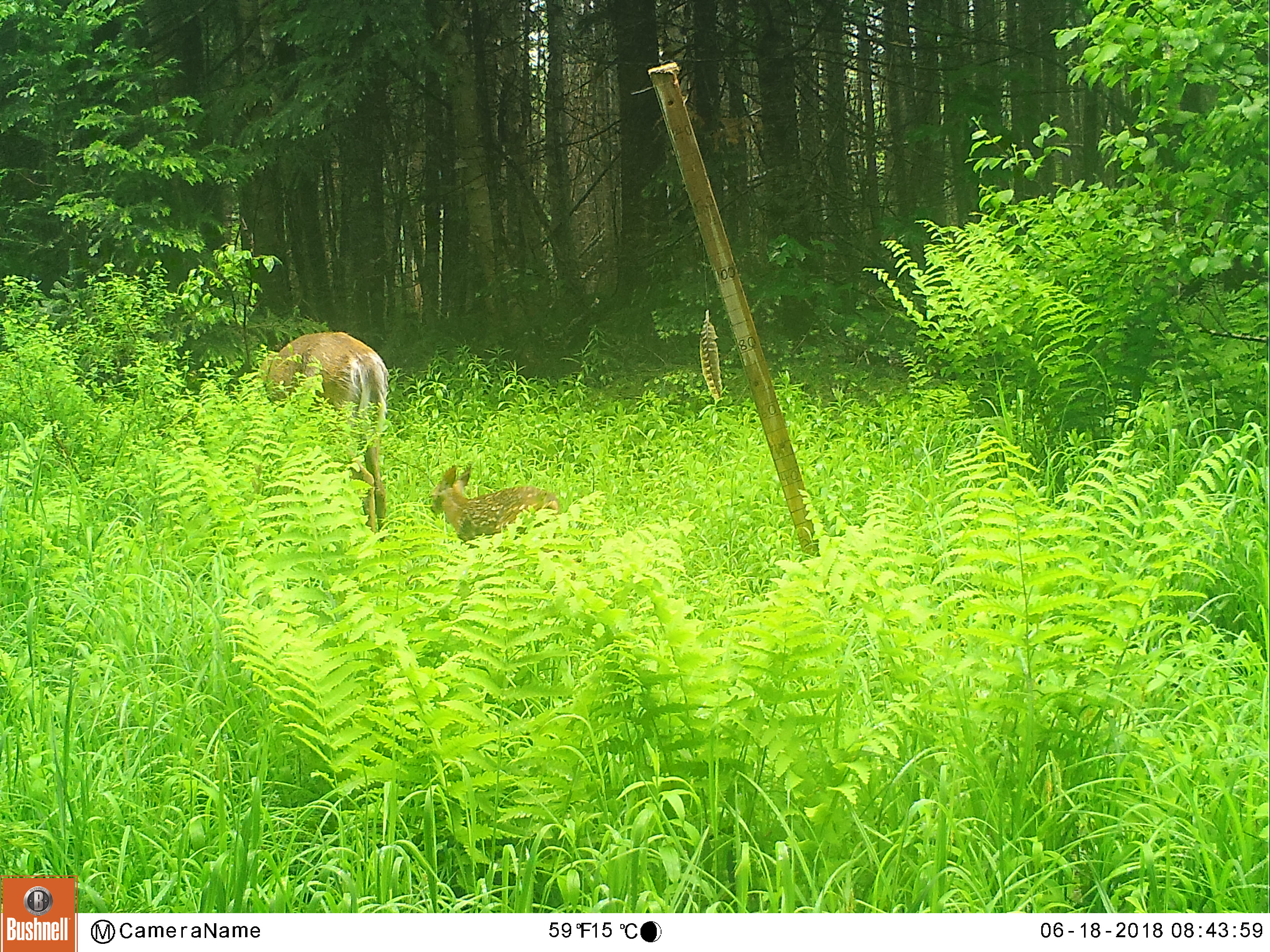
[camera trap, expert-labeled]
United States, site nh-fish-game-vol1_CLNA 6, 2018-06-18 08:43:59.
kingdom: Animalia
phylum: Chordata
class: Mammalia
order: Artiodactyla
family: Cervidae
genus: Odocoileus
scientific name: Odocoileus virginianus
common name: white-tailed deer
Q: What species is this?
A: White-tailed deer (Odocoileus virginianus).